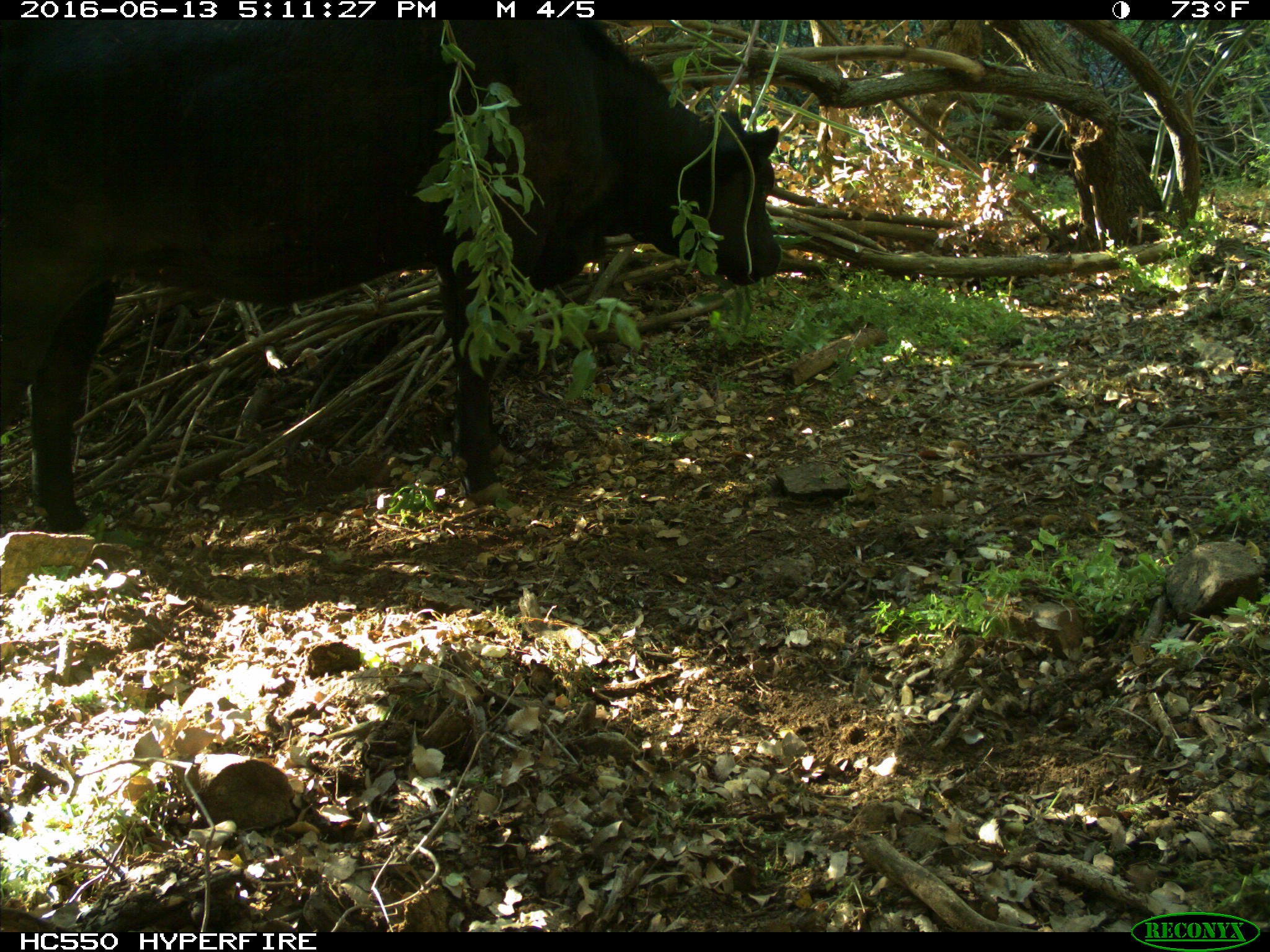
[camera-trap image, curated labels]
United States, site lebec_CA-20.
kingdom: Animalia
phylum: Chordata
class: Mammalia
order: Artiodactyla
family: Bovidae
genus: Bos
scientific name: Bos taurus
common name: domestic cow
Bos taurus (domestic cow).